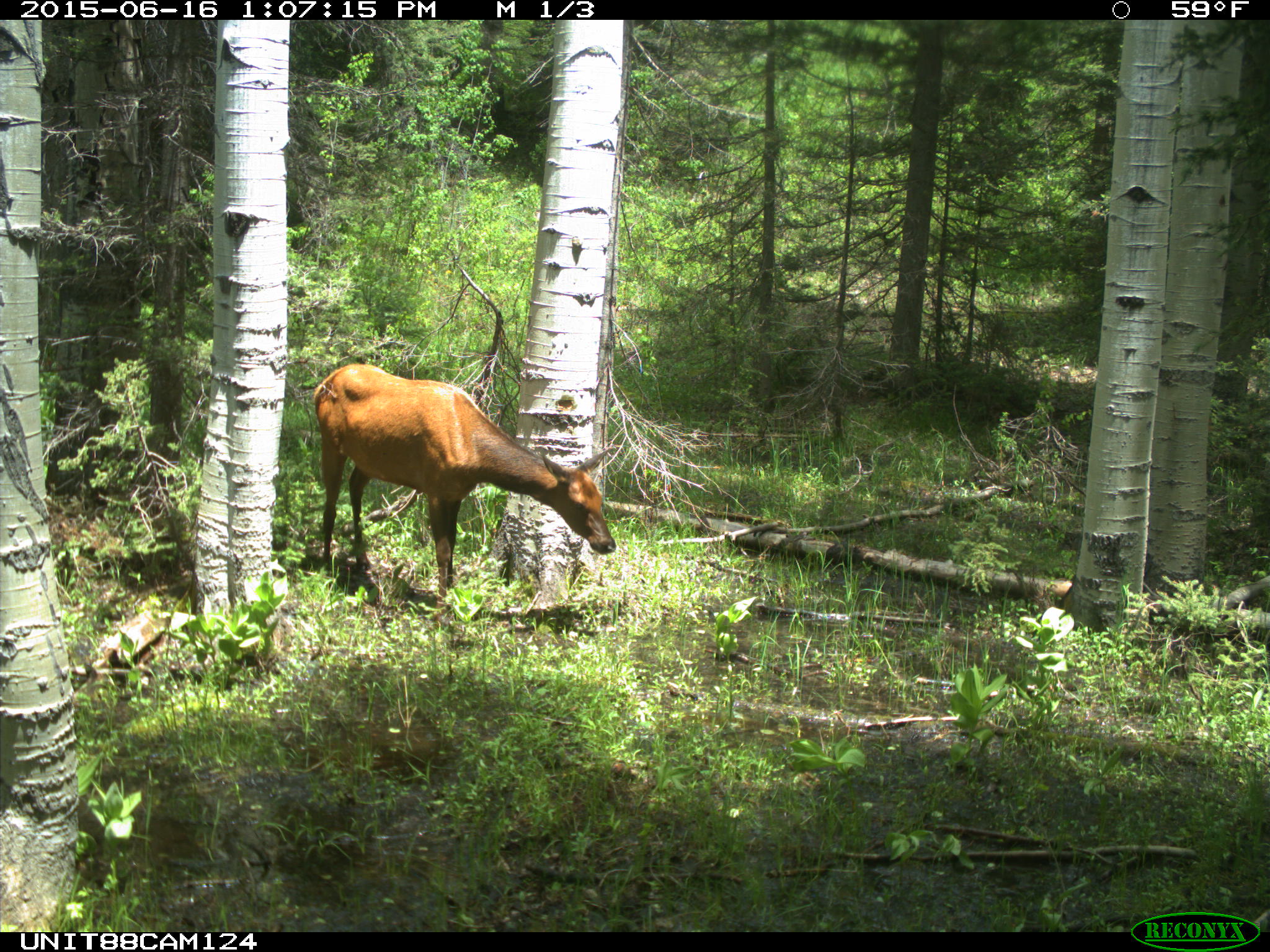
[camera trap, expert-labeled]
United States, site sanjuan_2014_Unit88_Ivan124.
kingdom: Animalia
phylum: Chordata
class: Mammalia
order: Artiodactyla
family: Cervidae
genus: Cervus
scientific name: Cervus elaphus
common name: red deer